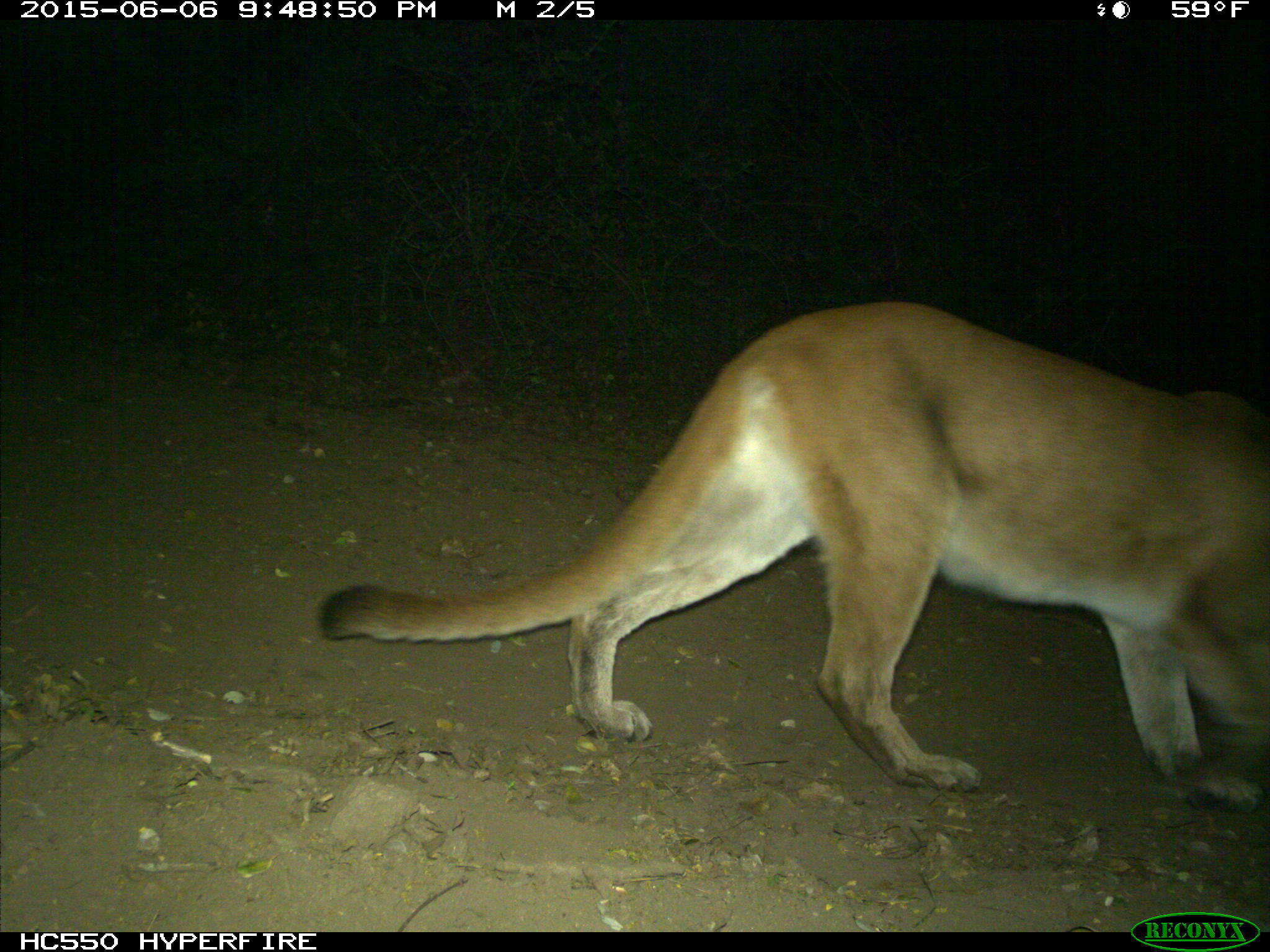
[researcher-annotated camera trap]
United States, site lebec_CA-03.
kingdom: Animalia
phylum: Chordata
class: Mammalia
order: Carnivora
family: Felidae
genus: Puma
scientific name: Puma concolor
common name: mountain lion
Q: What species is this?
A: Puma concolor (mountain lion).